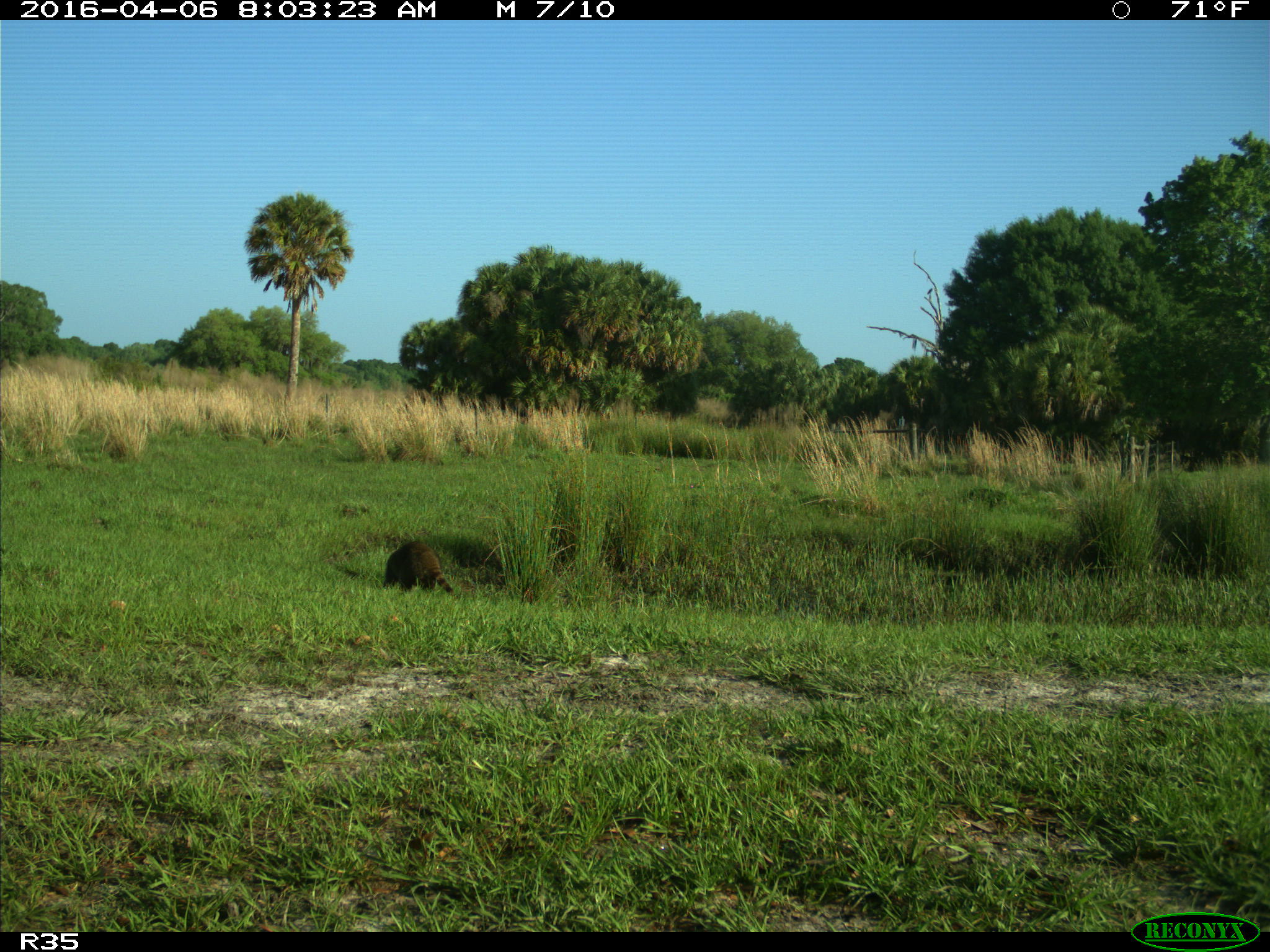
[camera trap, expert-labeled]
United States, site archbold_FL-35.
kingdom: Animalia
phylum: Chordata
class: Mammalia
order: Carnivora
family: Procyonidae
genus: Procyon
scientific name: Procyon lotor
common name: common raccoon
Procyon lotor (common raccoon).